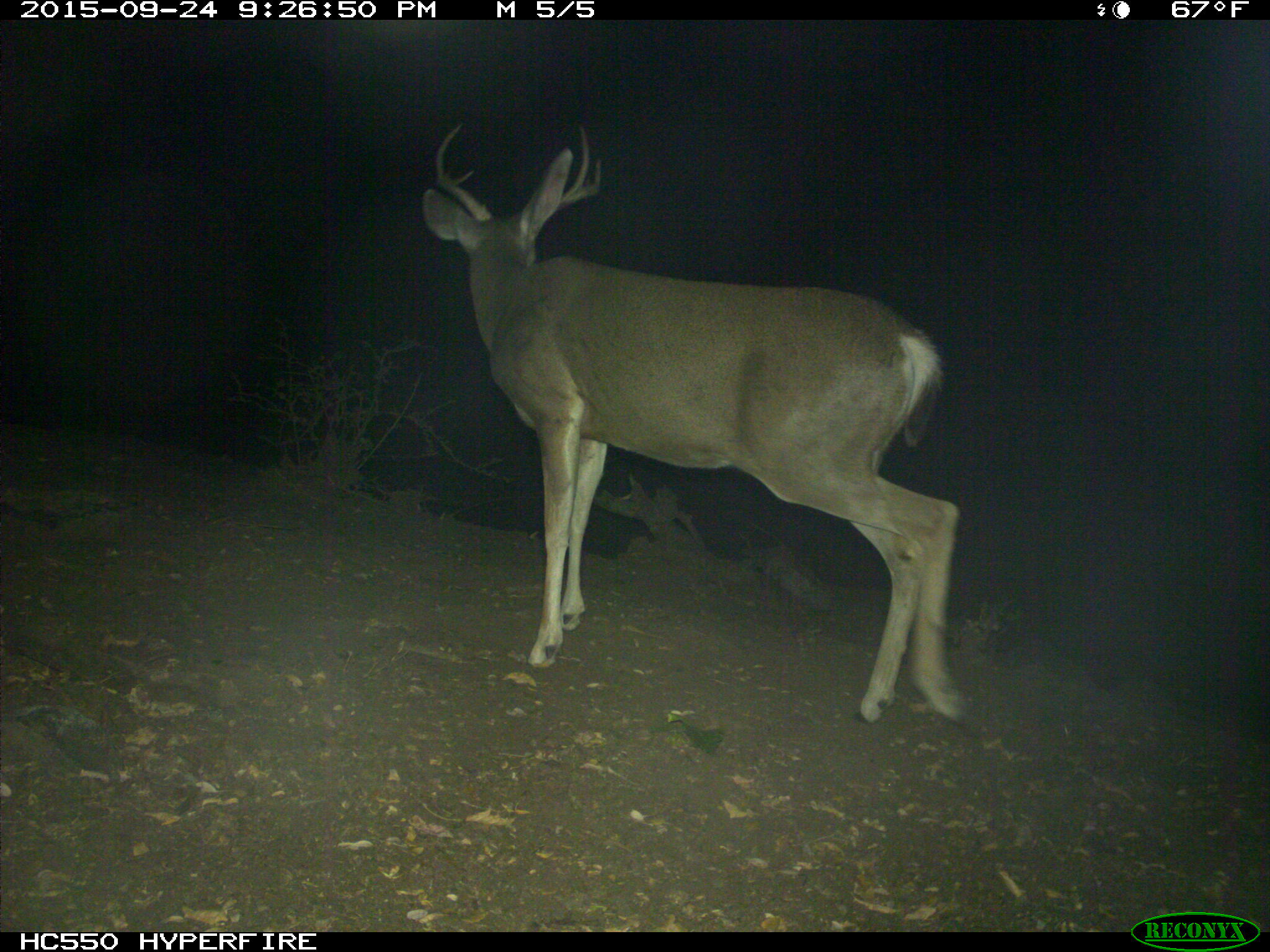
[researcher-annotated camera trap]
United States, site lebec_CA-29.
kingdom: Animalia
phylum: Chordata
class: Mammalia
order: Artiodactyla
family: Cervidae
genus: Odocoileus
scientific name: Odocoileus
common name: deer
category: unidentified deer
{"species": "unidentified deer (deer) (Odocoileus)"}